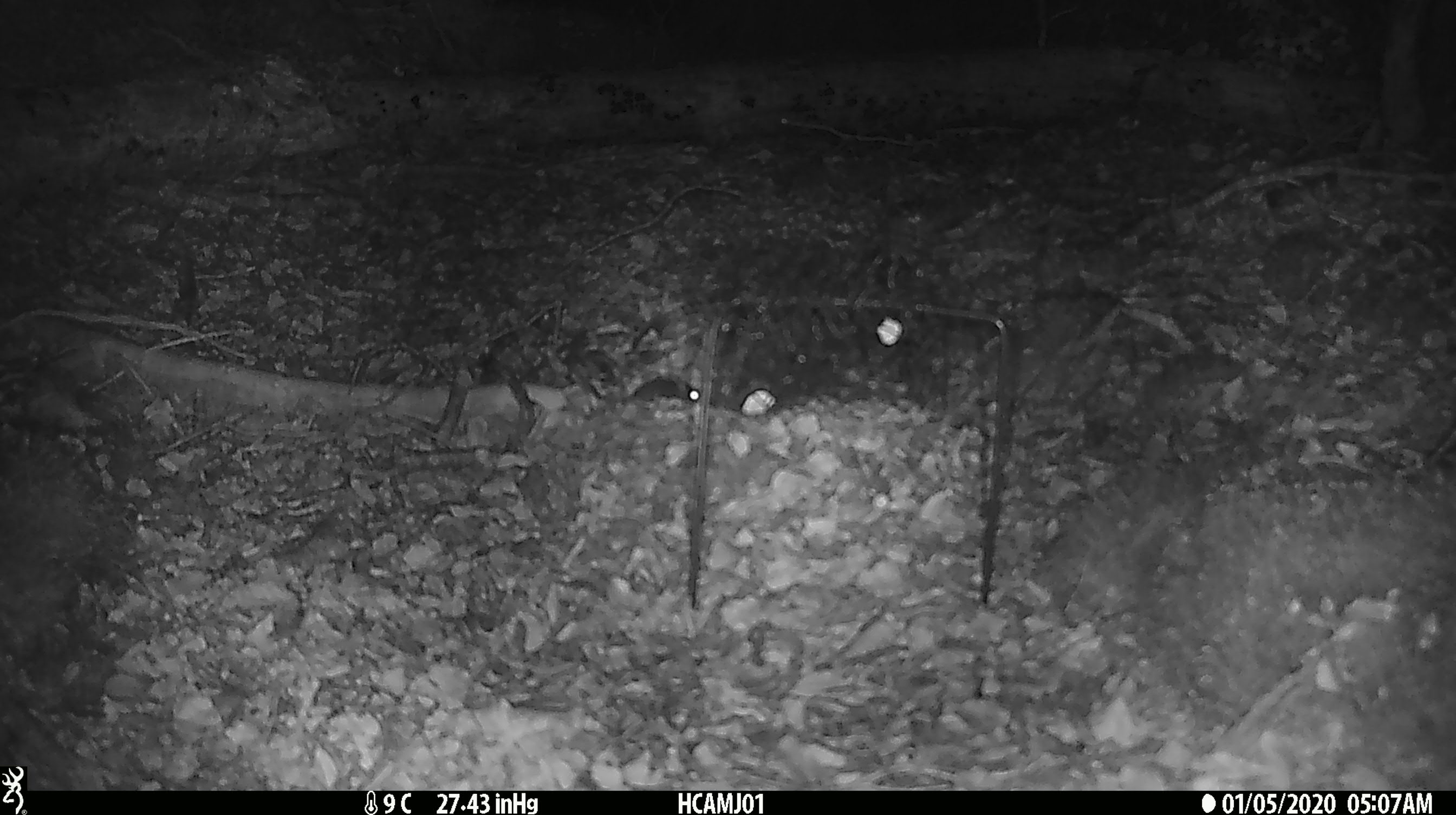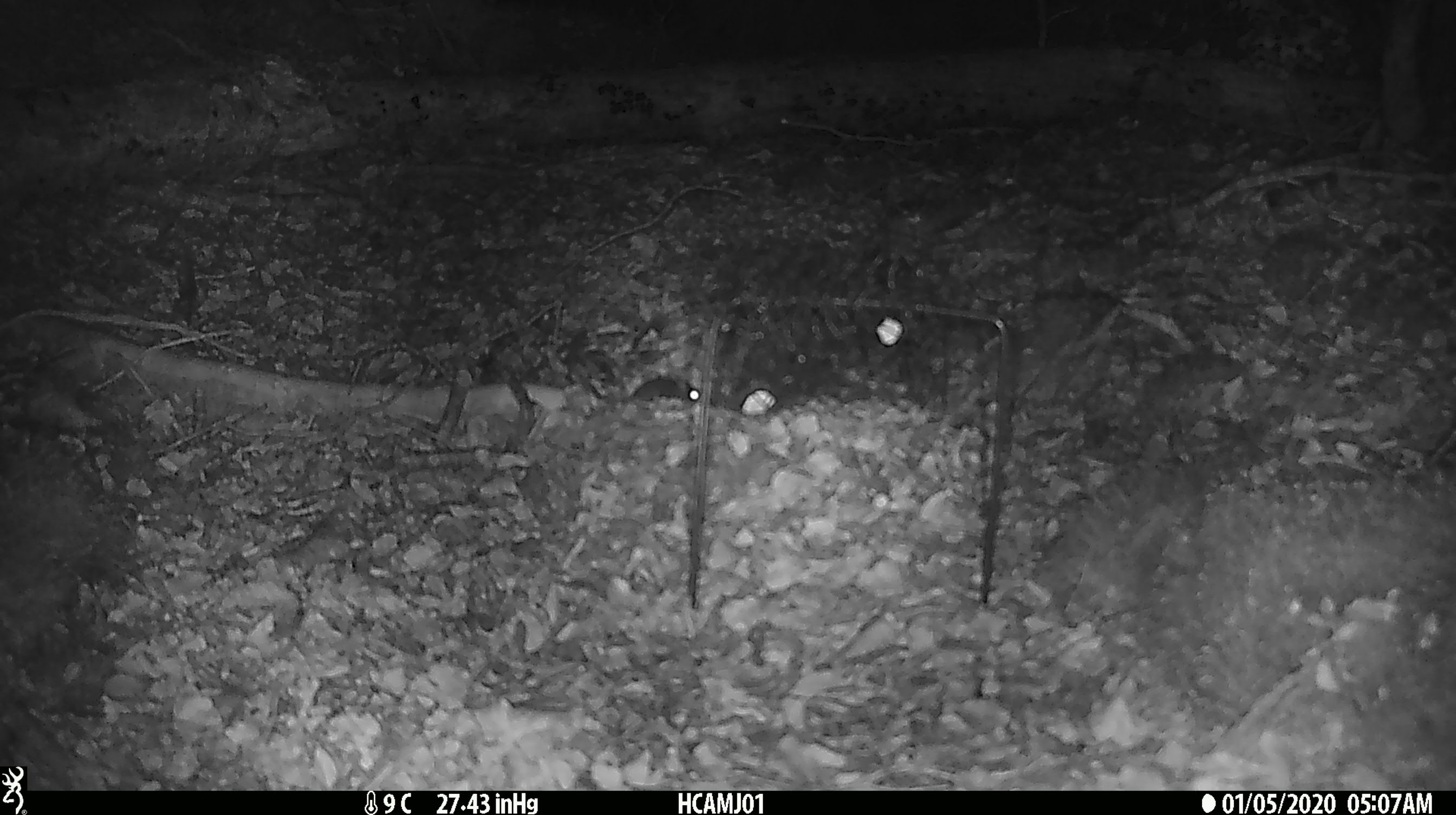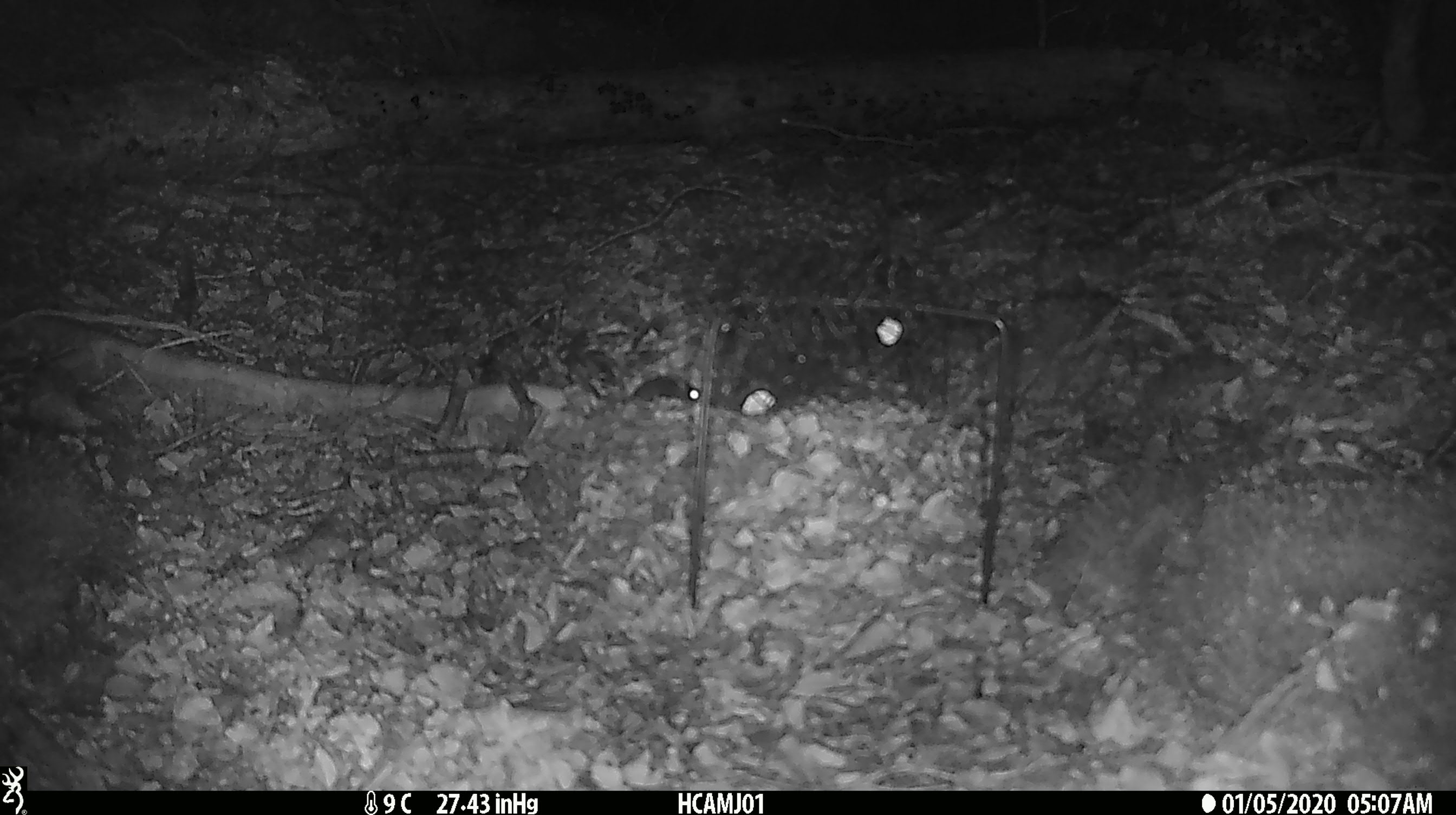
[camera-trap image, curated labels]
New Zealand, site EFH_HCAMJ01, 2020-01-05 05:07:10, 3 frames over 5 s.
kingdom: Animalia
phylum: Chordata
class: Mammalia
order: Rodentia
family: Muridae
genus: Mus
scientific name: Mus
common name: mouse